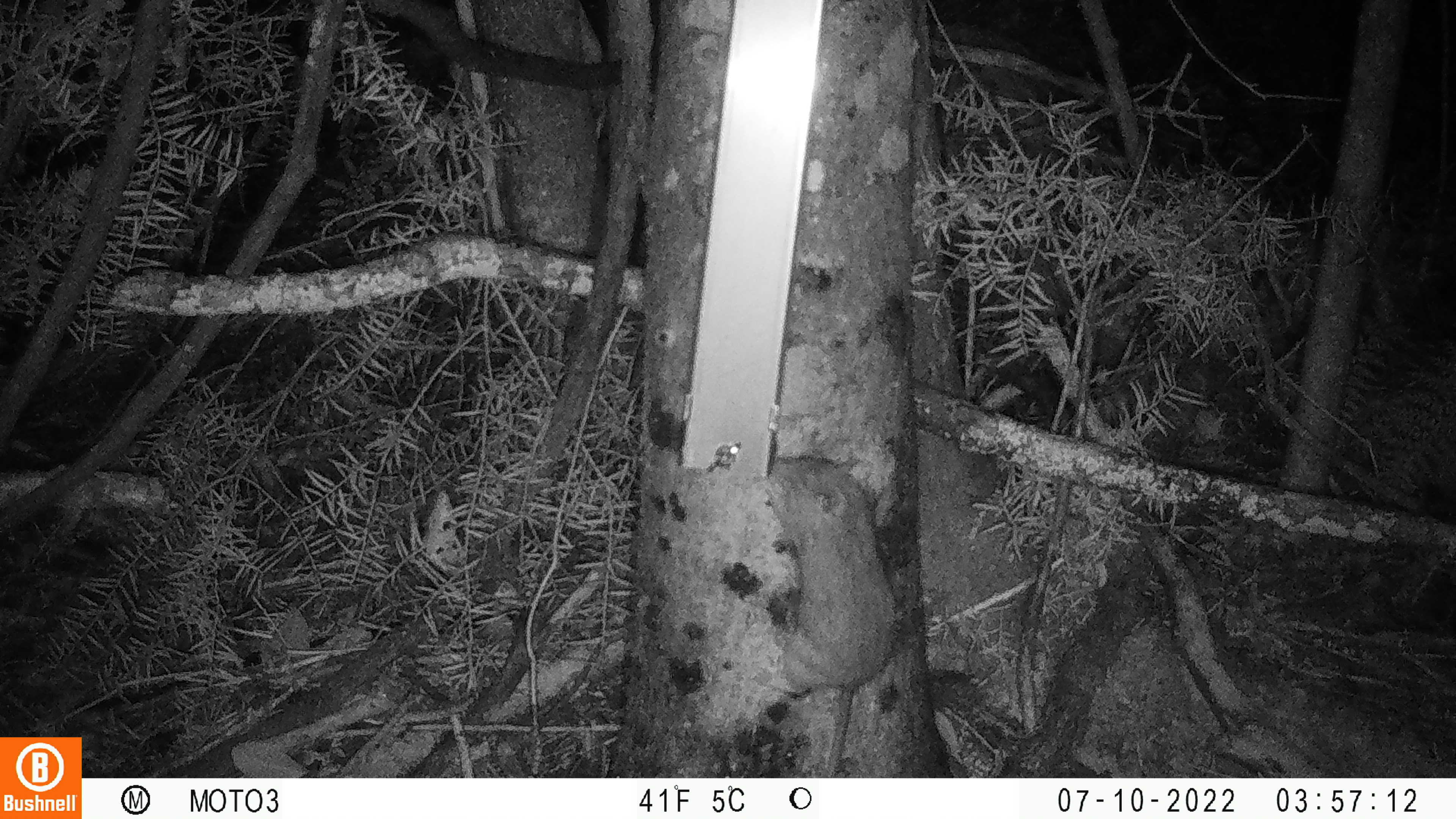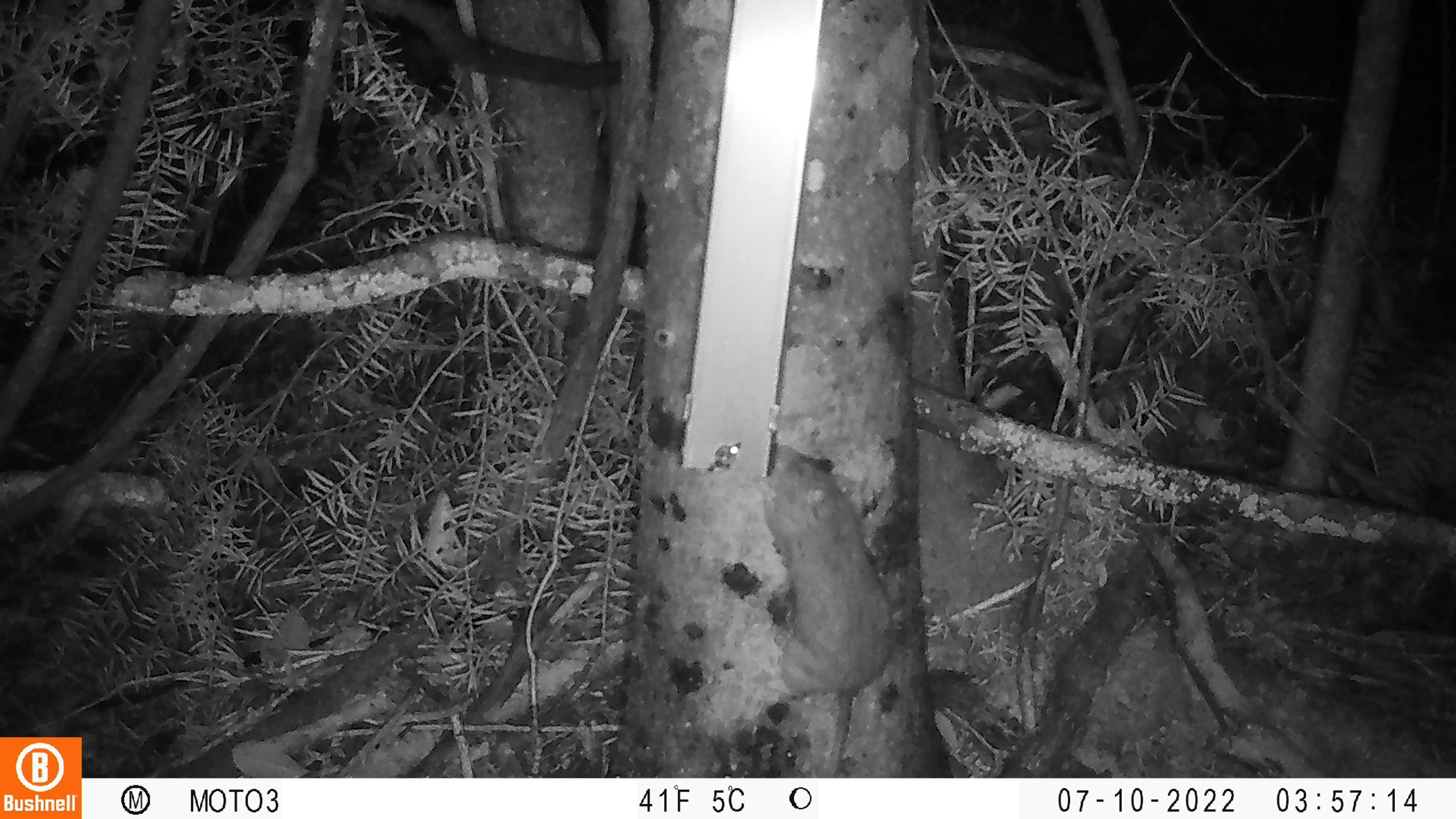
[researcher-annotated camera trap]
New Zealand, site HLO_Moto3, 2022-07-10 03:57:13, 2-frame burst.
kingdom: Animalia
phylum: Chordata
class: Mammalia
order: Rodentia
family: Muridae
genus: Rattus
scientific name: Rattus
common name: rat